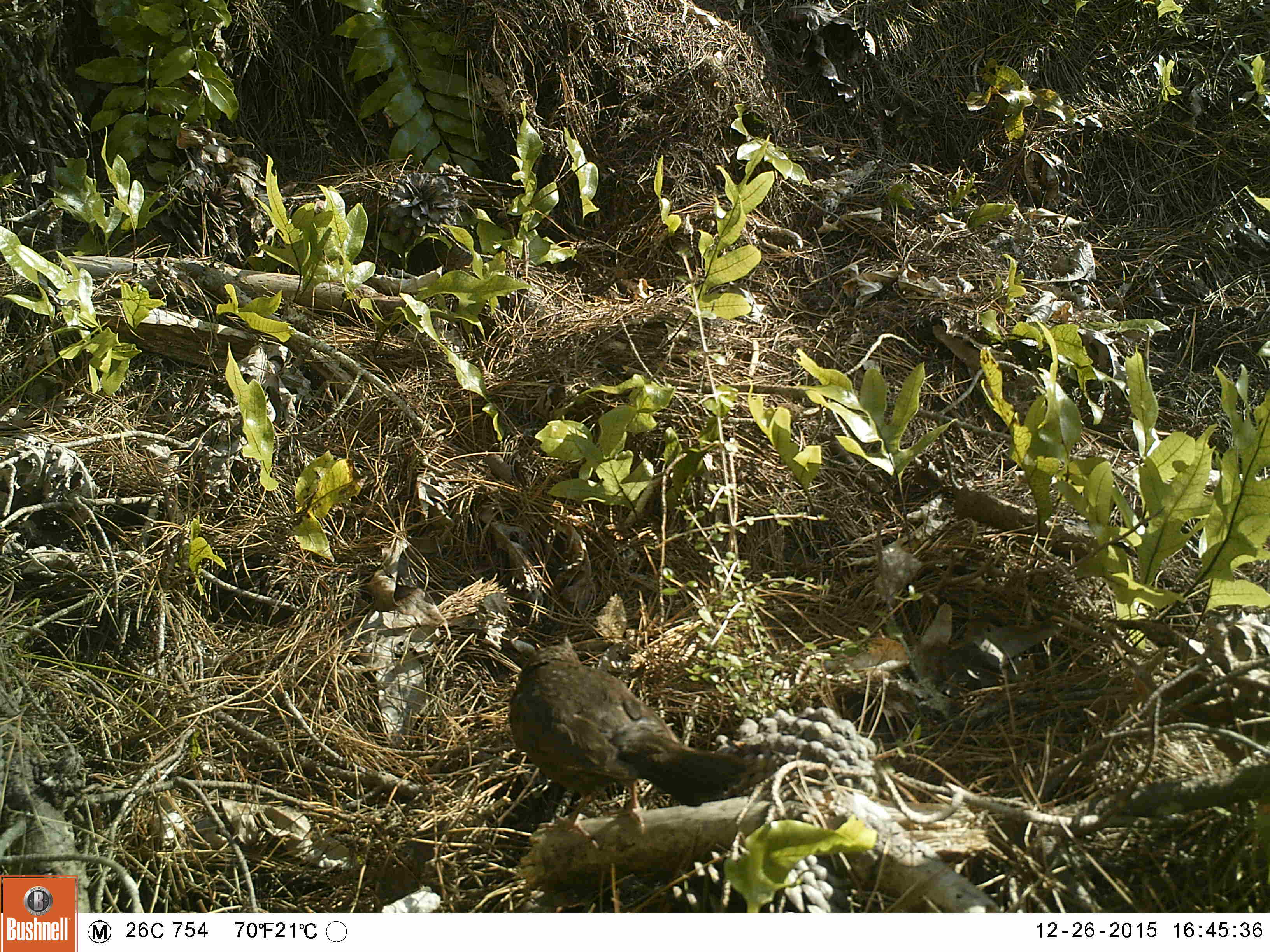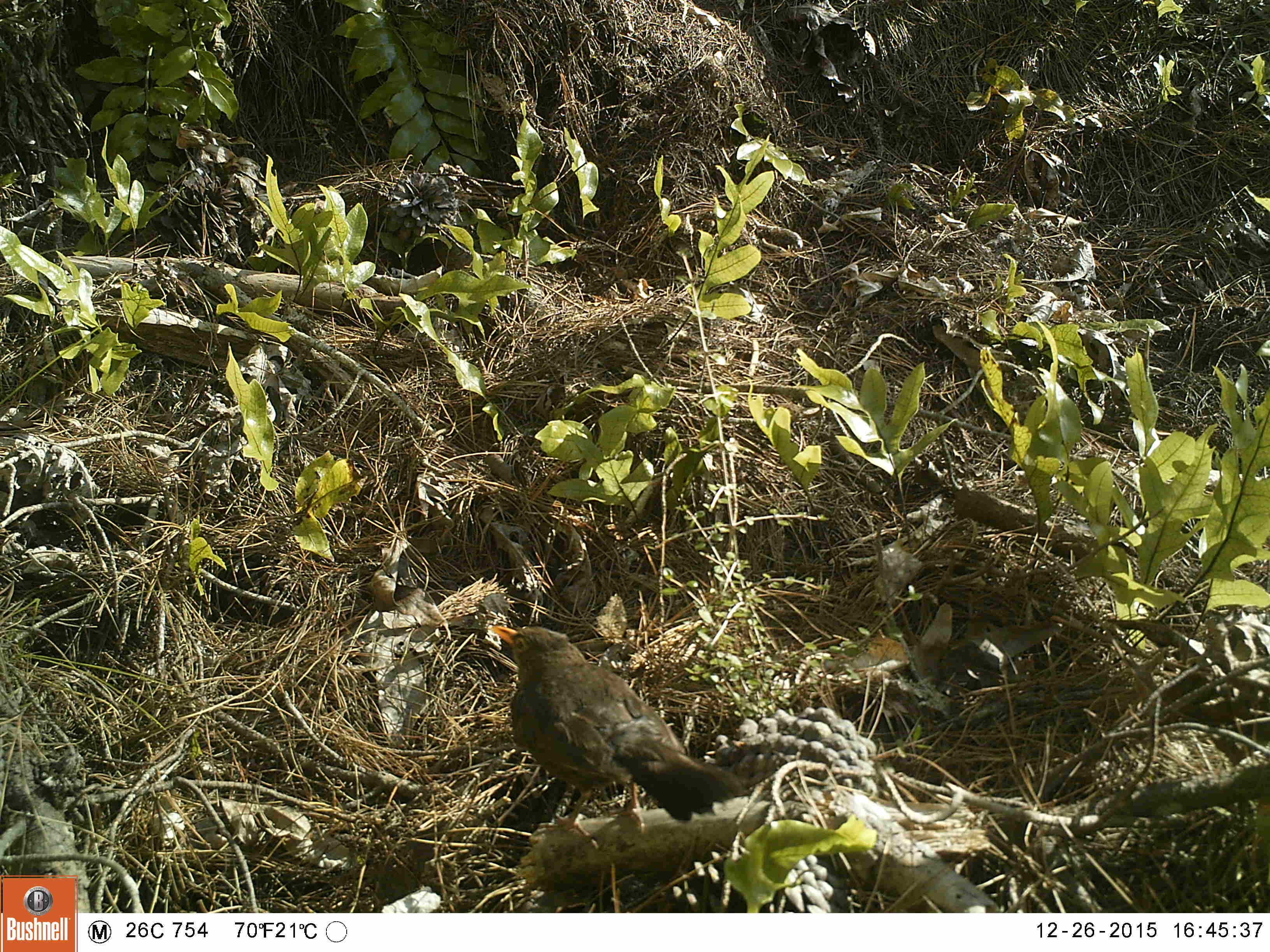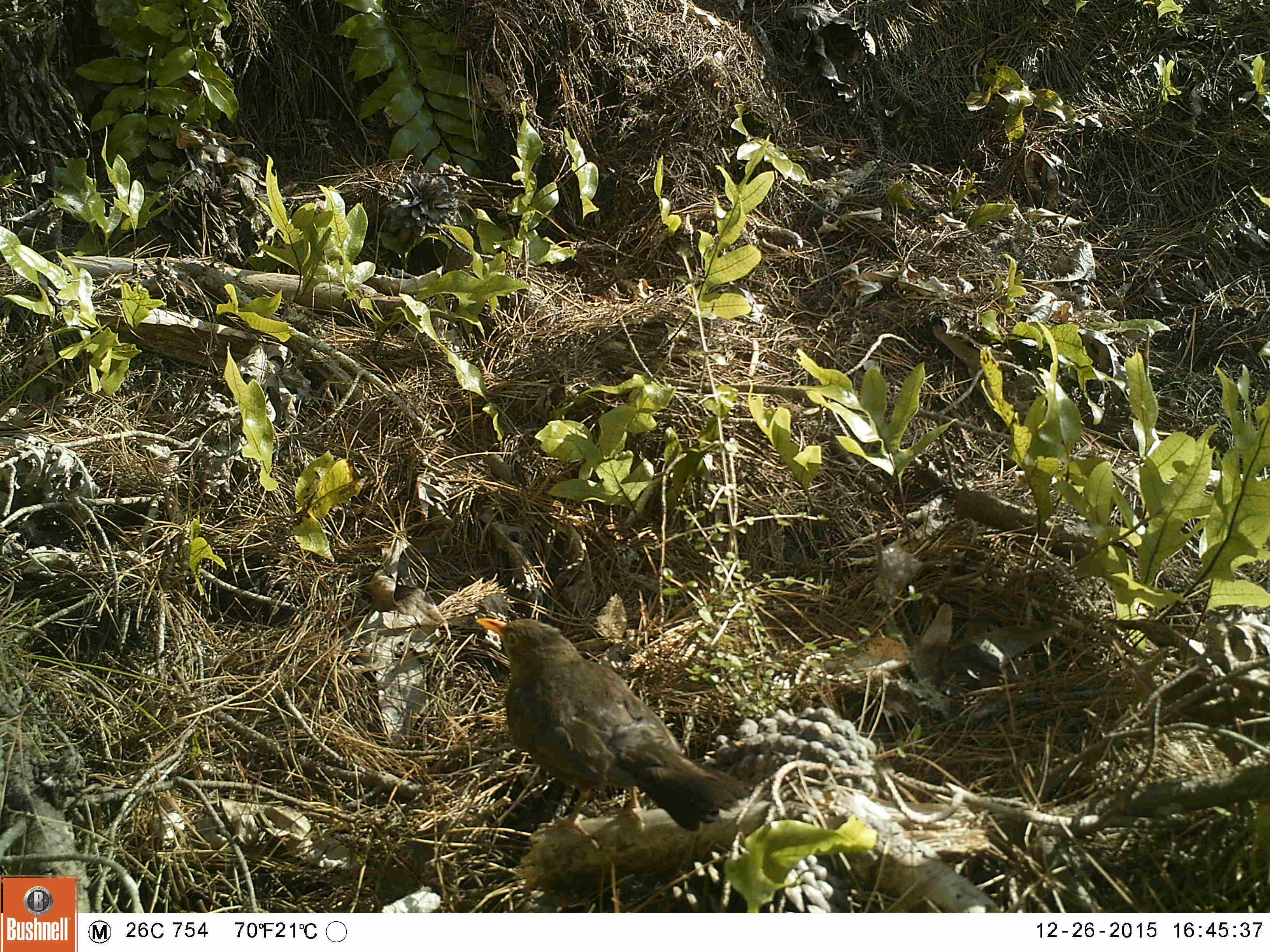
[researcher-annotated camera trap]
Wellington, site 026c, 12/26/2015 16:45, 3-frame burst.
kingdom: Animalia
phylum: Chordata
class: Aves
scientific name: Aves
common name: bird